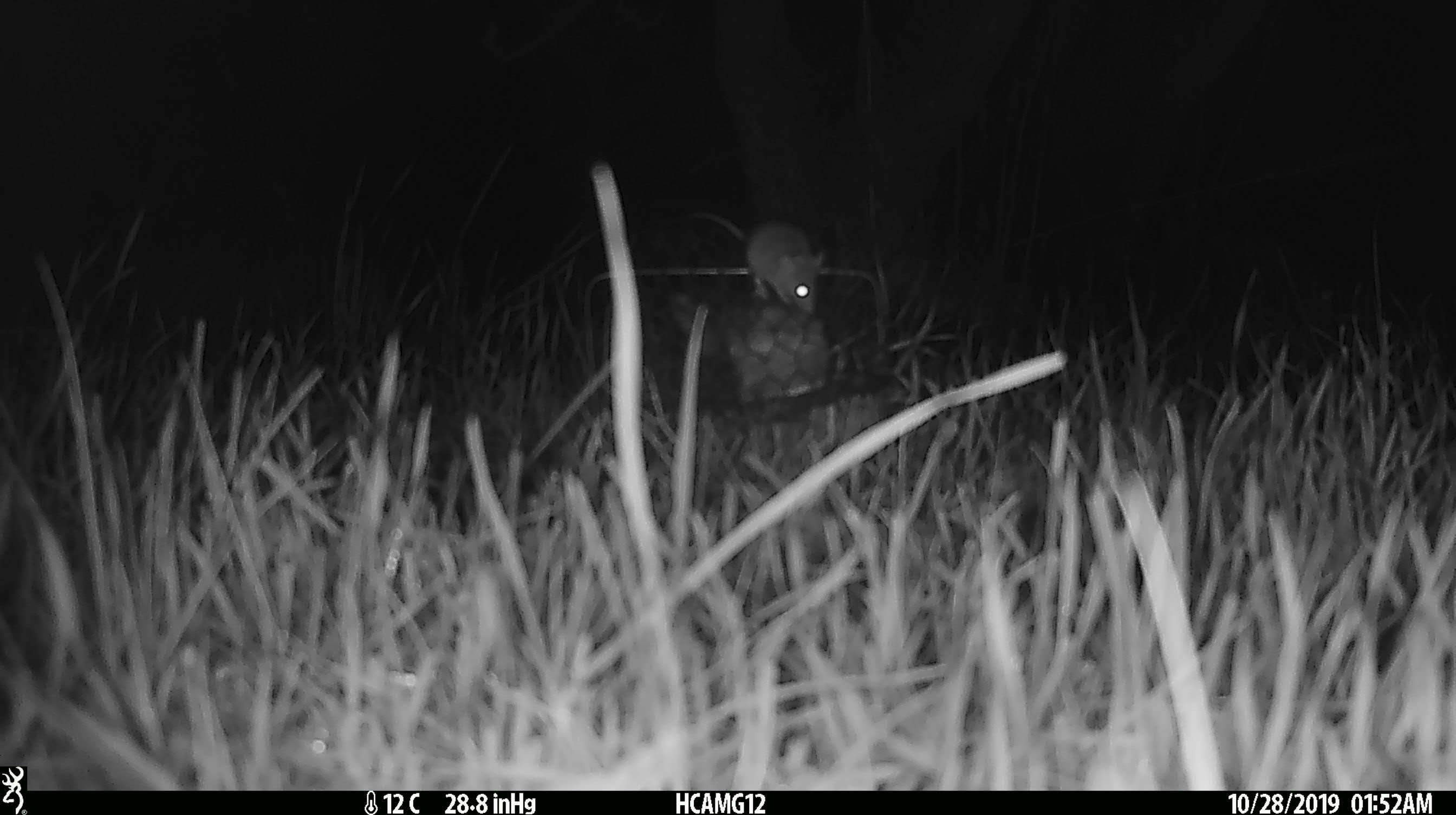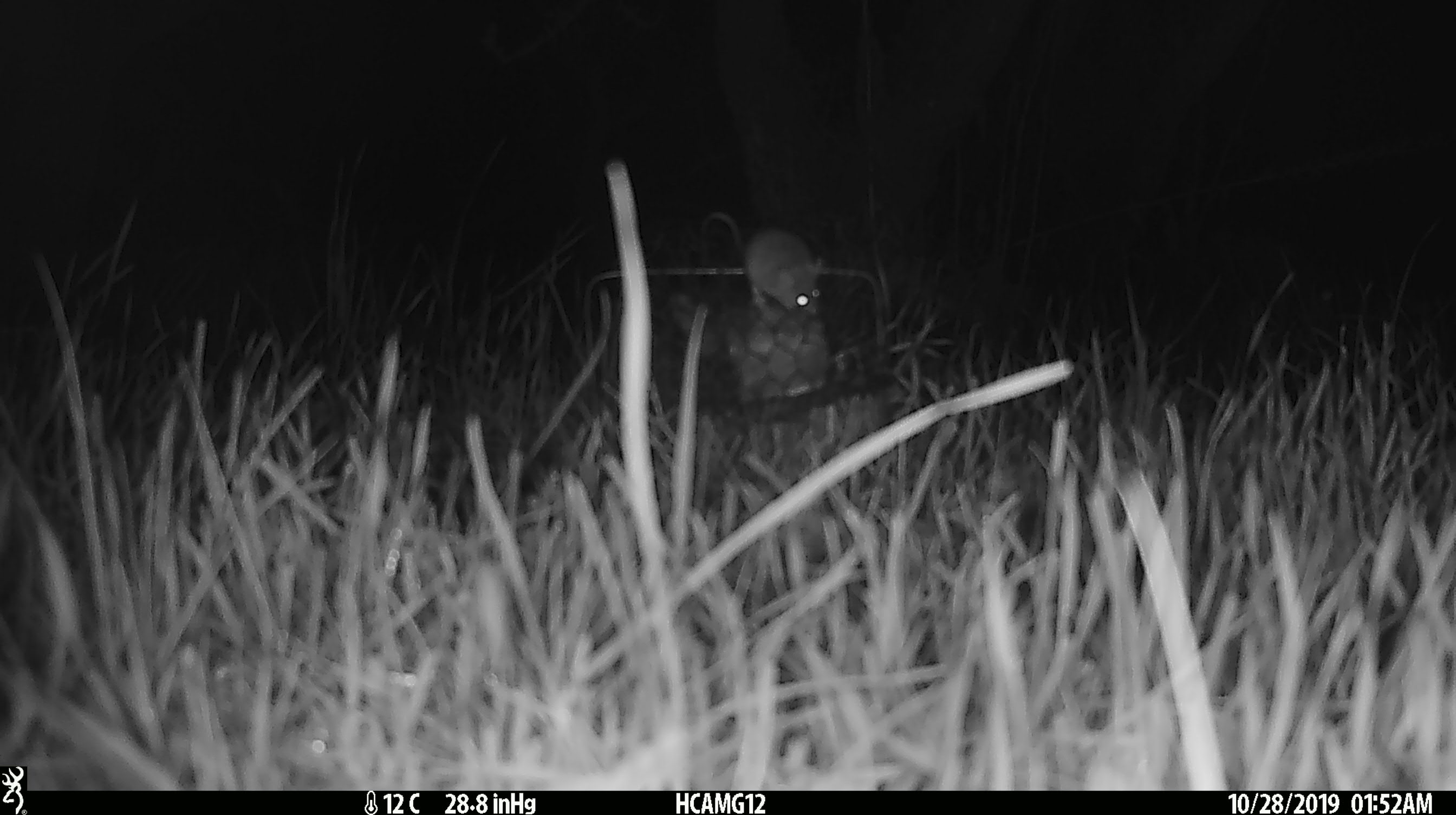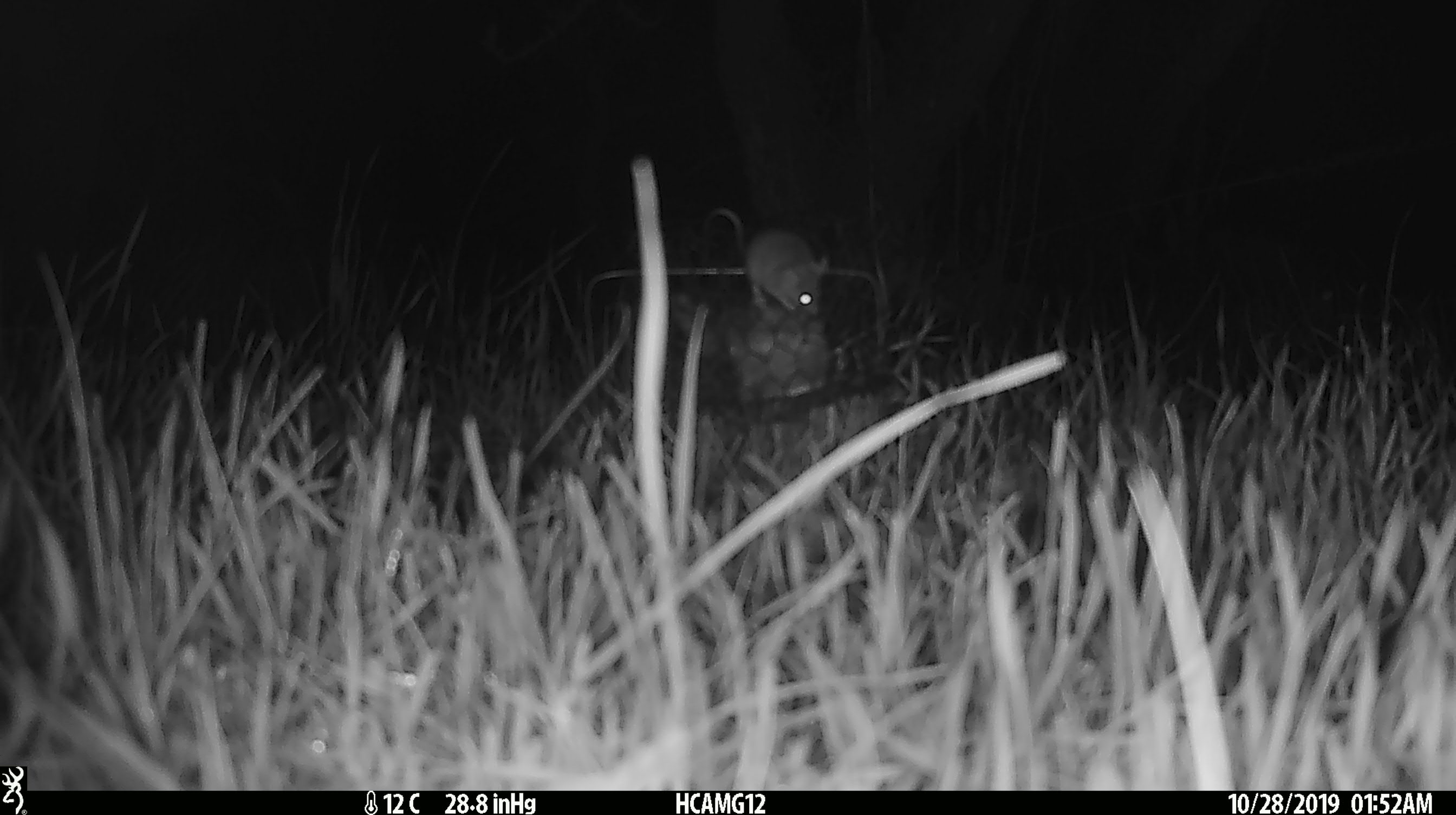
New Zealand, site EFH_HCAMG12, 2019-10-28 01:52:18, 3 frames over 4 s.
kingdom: Animalia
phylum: Chordata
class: Mammalia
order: Rodentia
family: Muridae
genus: Mus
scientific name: Mus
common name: mouse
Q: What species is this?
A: Mouse (Mus).